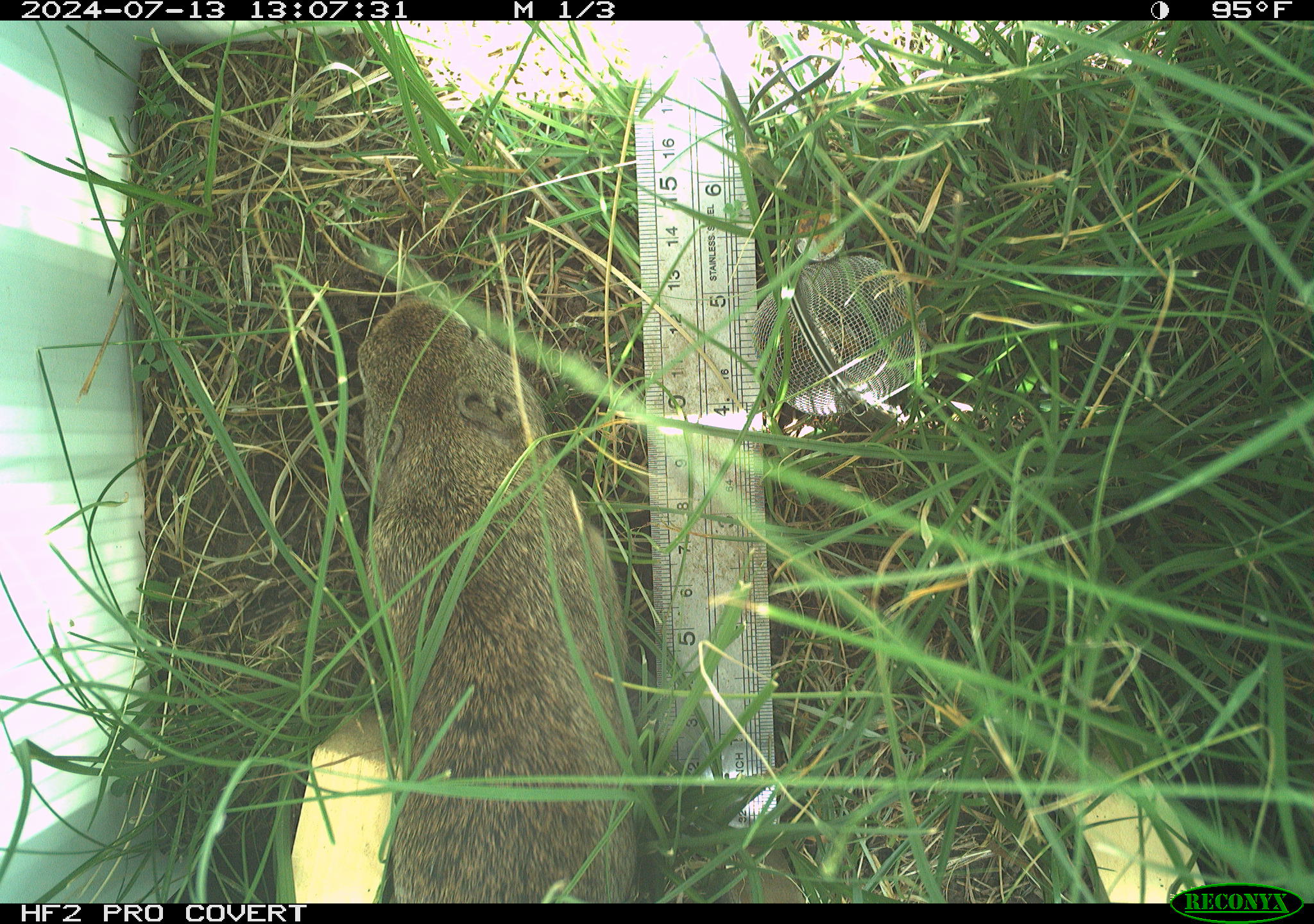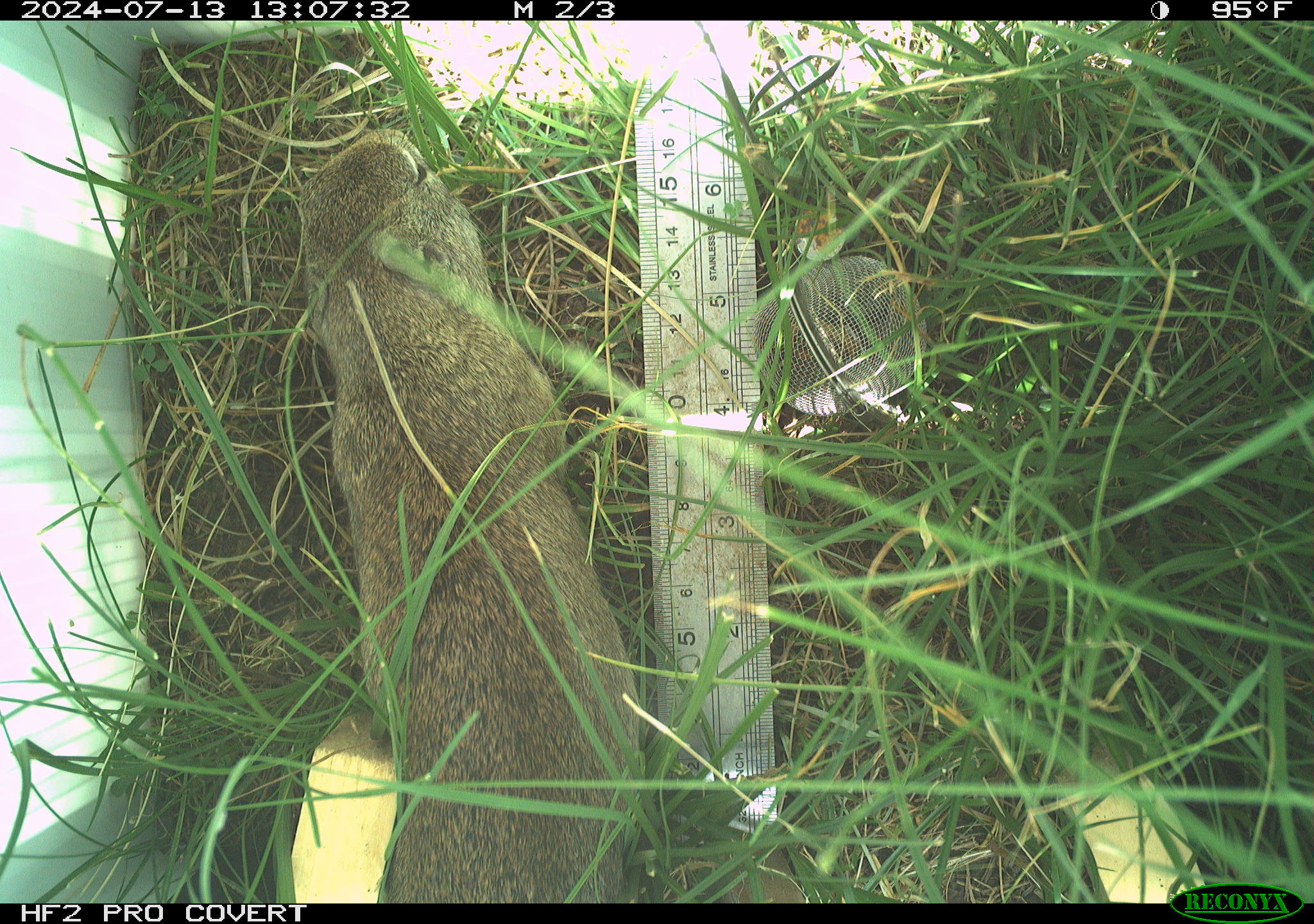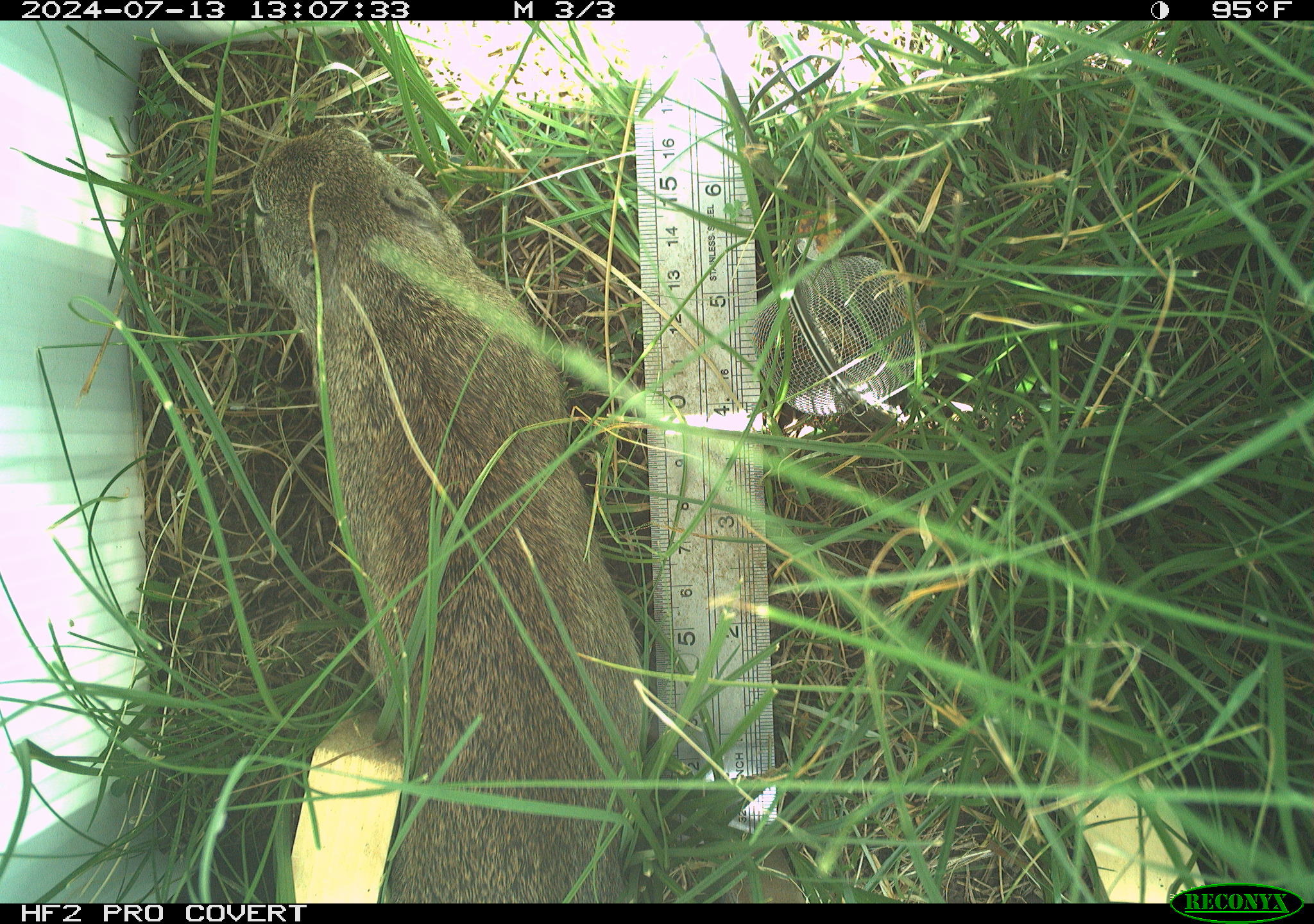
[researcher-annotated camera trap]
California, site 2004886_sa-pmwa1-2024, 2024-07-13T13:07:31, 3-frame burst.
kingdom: Animalia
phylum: Chordata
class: Mammalia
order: Rodentia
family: Sciuridae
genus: Urocitellus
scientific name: Urocitellus beldingi beldingi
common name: belding's ground squirrel